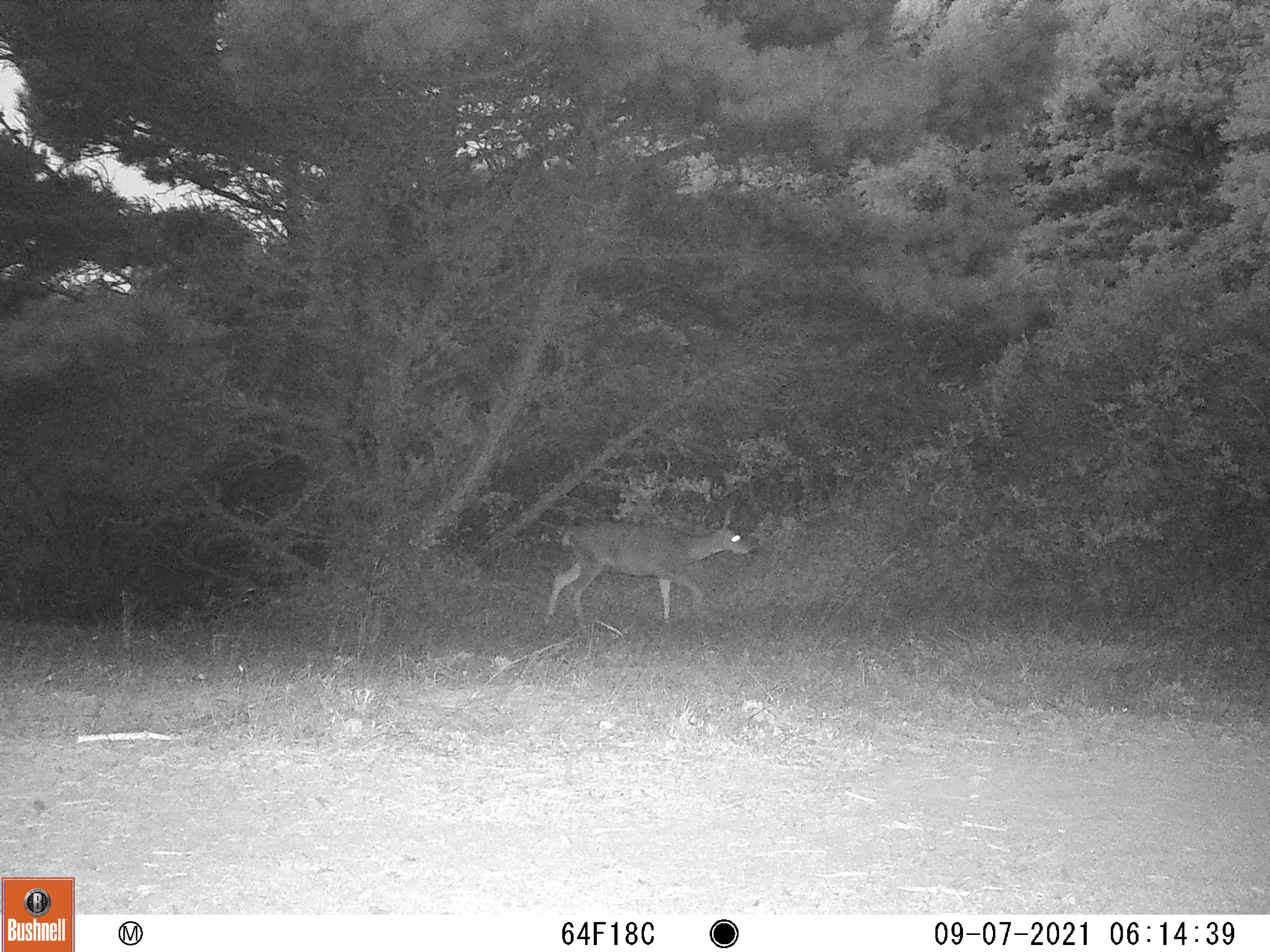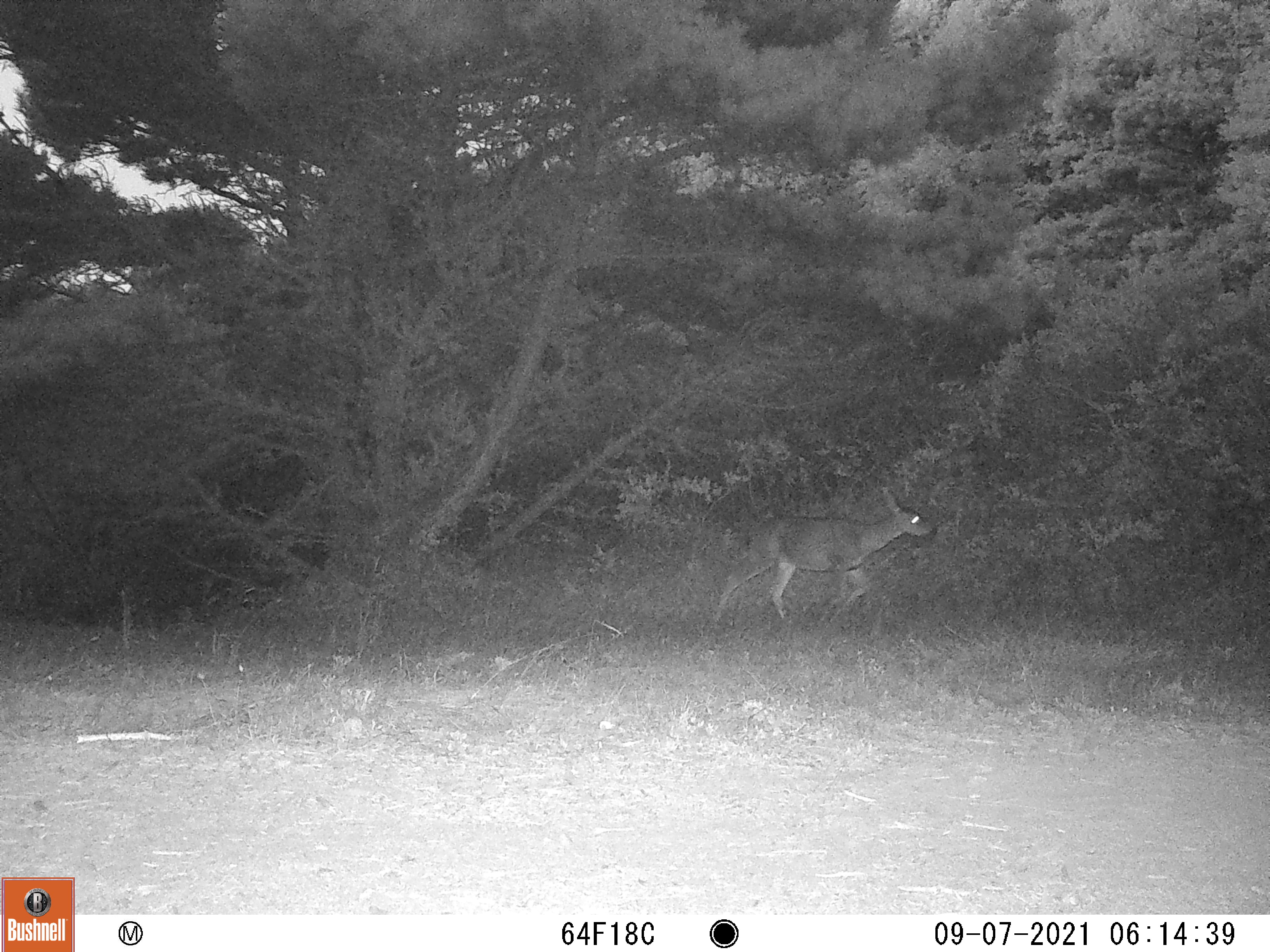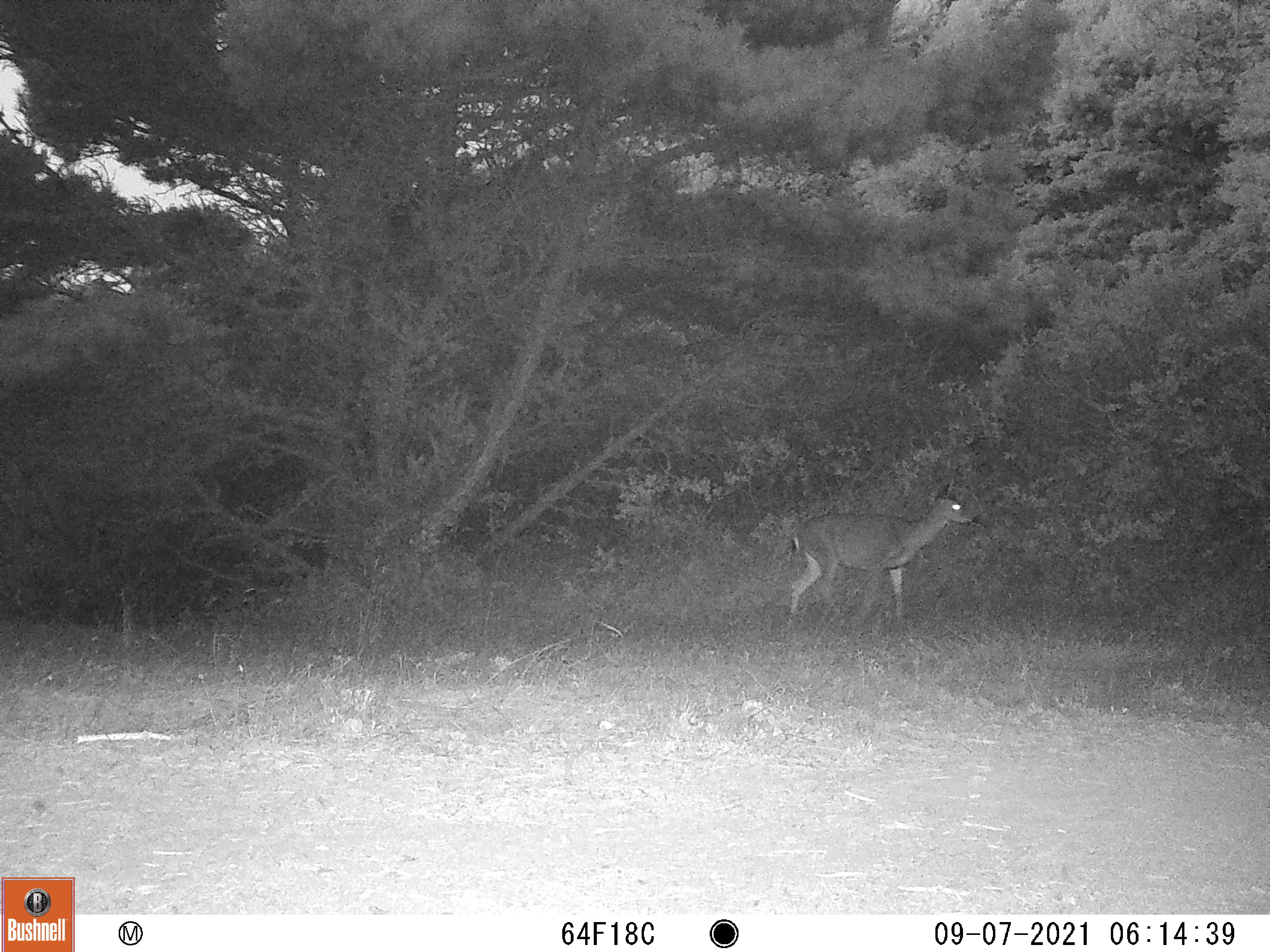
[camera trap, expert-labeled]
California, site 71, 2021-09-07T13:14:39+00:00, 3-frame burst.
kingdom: Animalia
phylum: Chordata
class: Mammalia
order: Artiodactyla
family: Cervidae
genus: Odocoileus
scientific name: Odocoileus hemionus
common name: mule deer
Mule deer (Odocoileus hemionus).